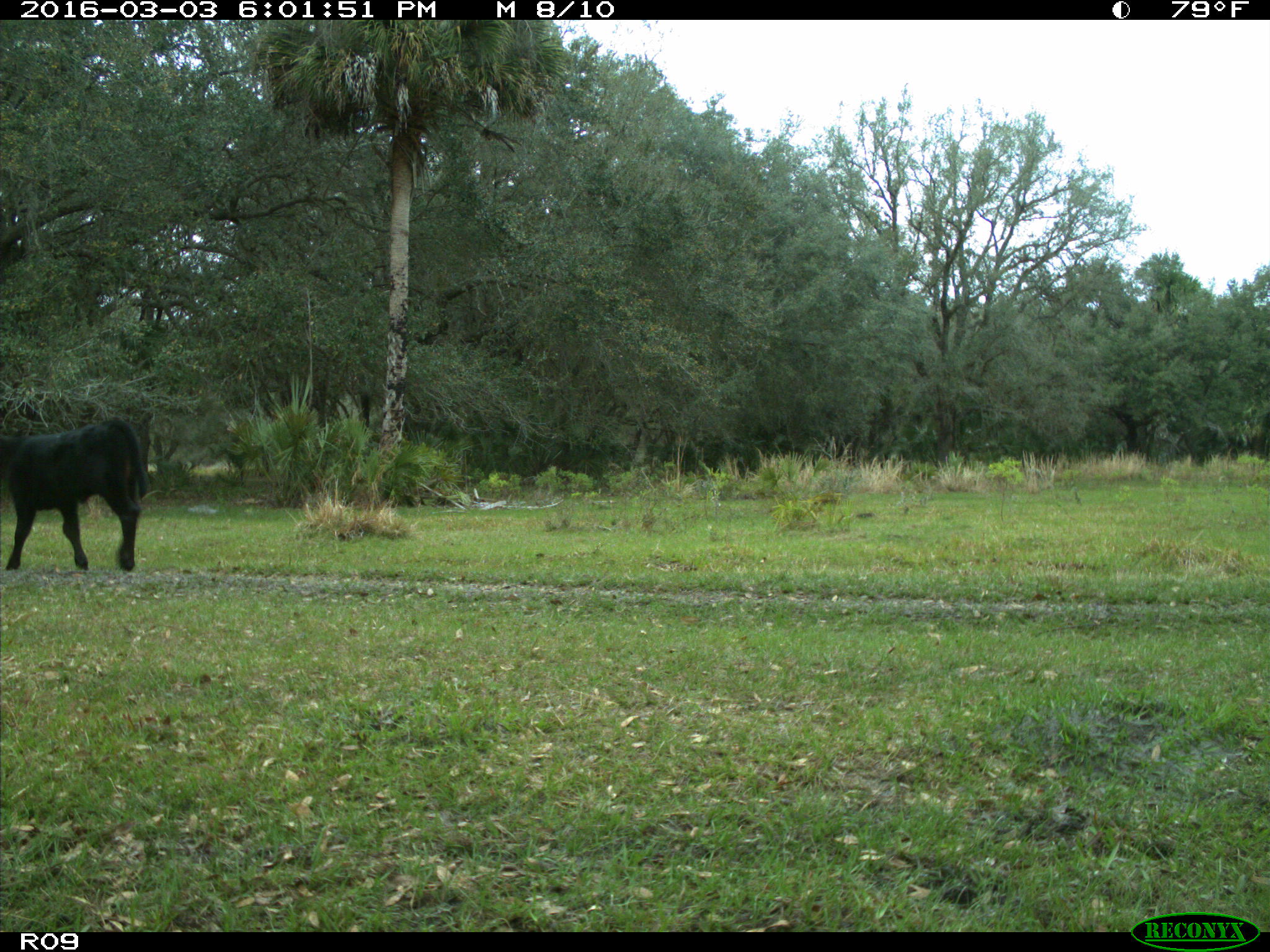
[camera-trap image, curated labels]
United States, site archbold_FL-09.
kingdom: Animalia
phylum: Chordata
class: Mammalia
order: Artiodactyla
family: Bovidae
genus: Bos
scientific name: Bos taurus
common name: domestic cow